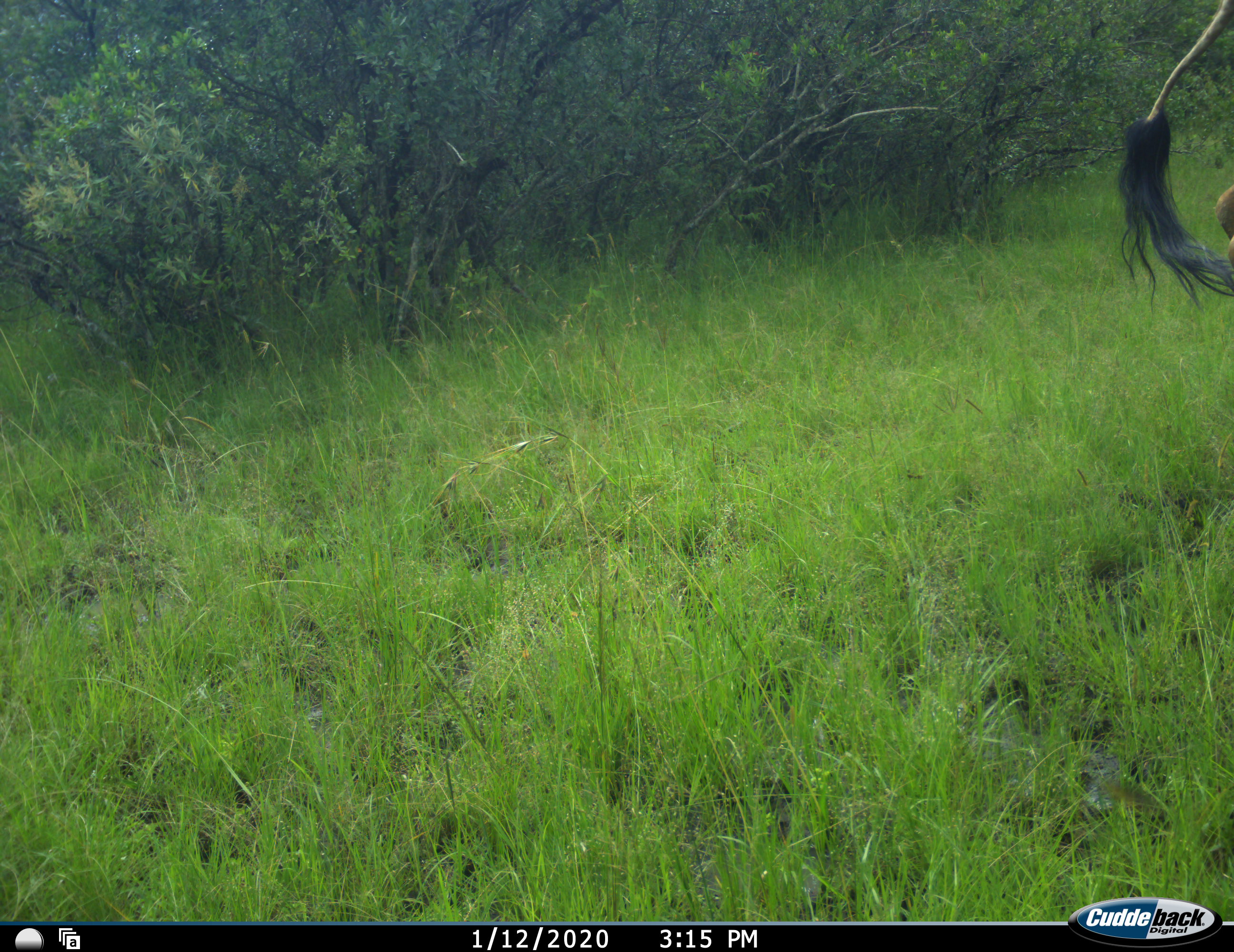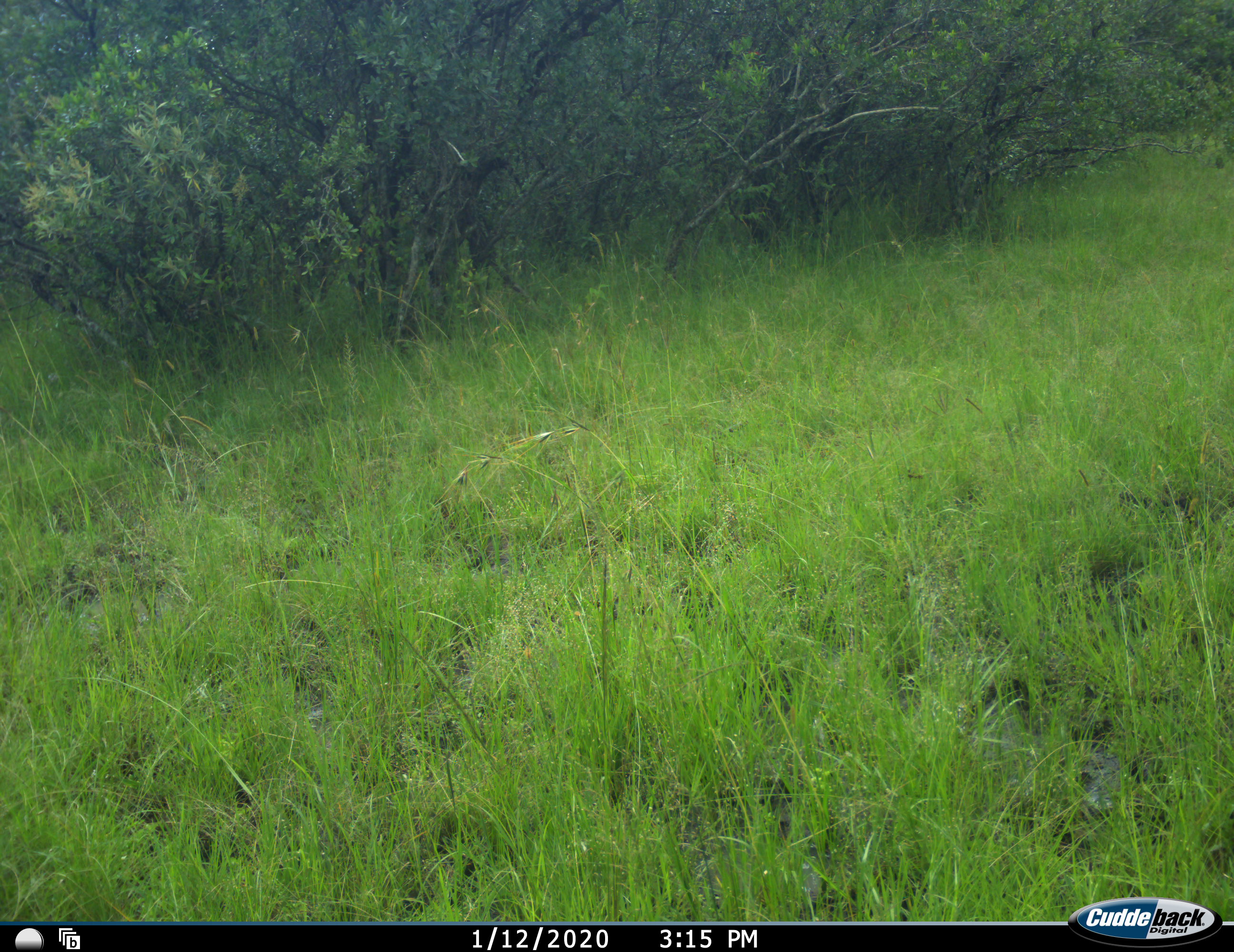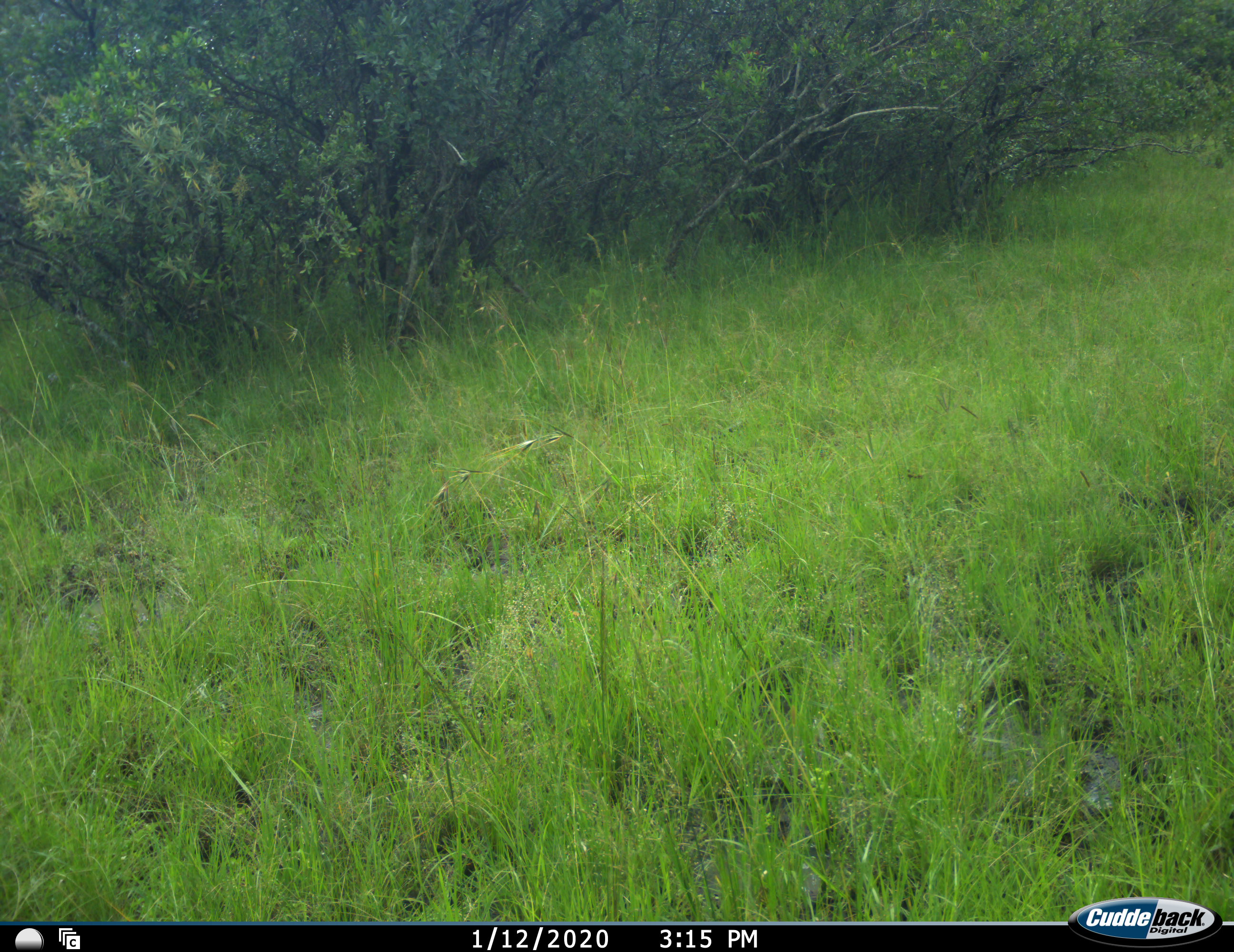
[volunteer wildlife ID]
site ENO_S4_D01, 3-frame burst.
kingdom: Animalia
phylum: Chordata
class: Mammalia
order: Artiodactyla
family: Giraffidae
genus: Giraffa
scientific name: Giraffa camelopardalis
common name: giraffe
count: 1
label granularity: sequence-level